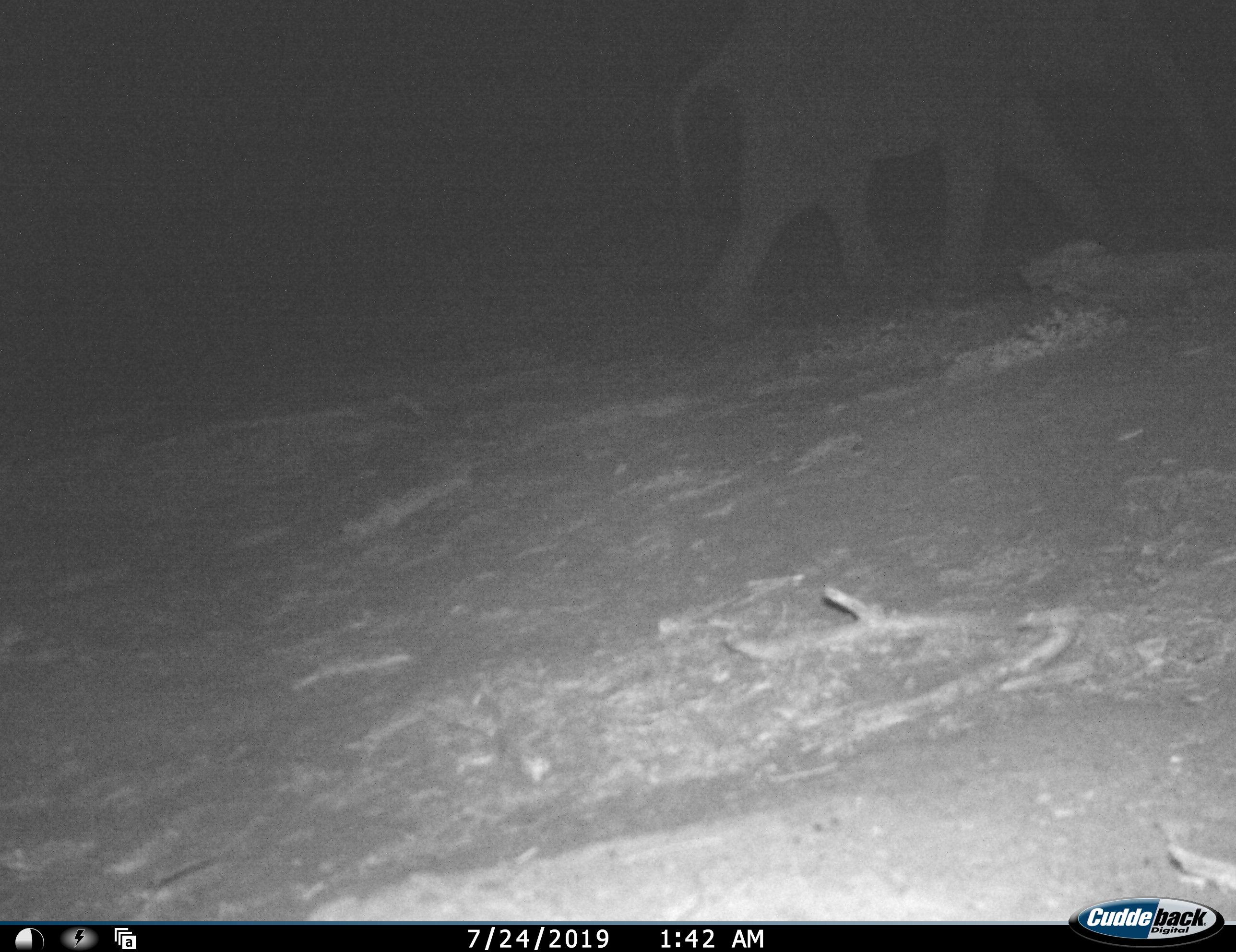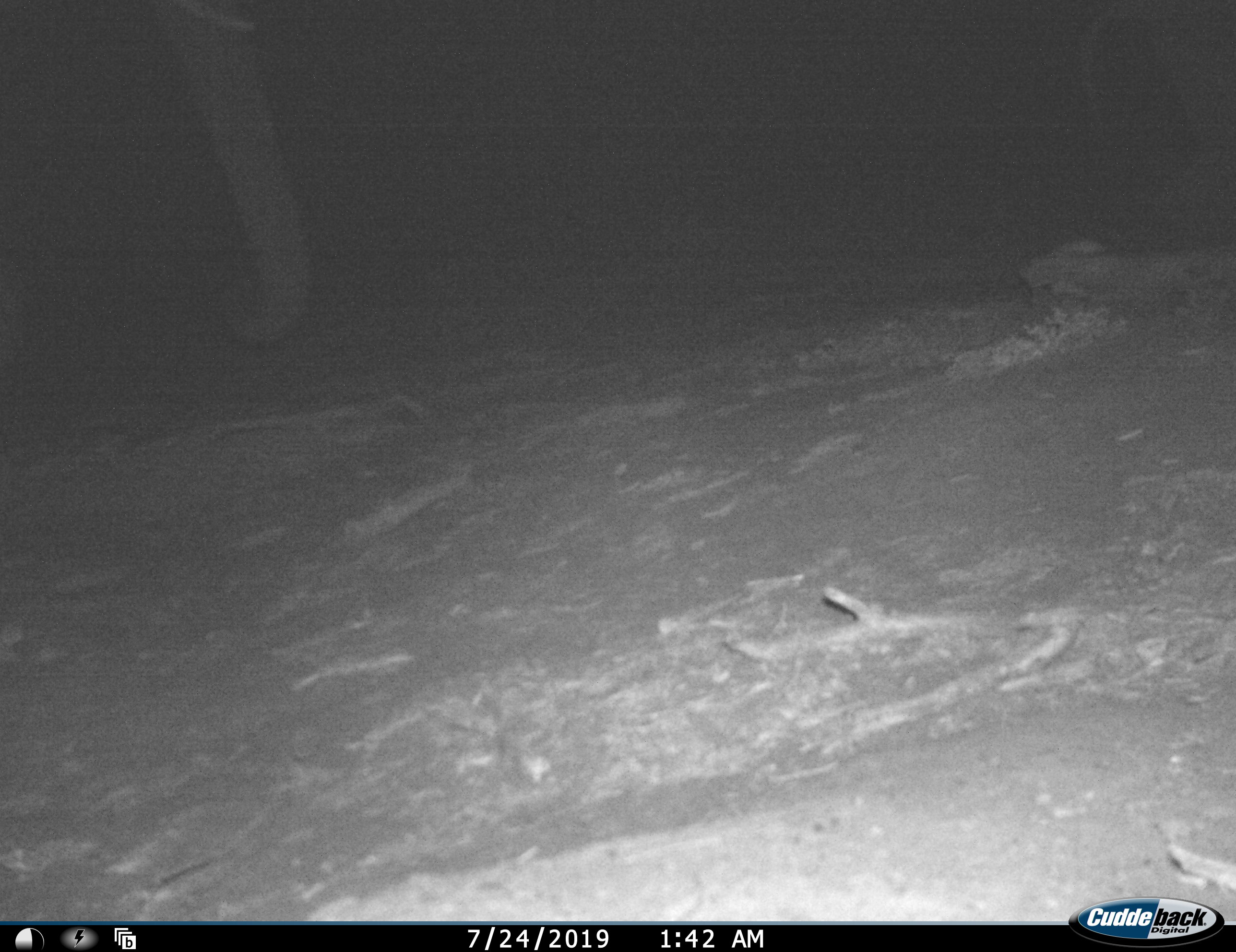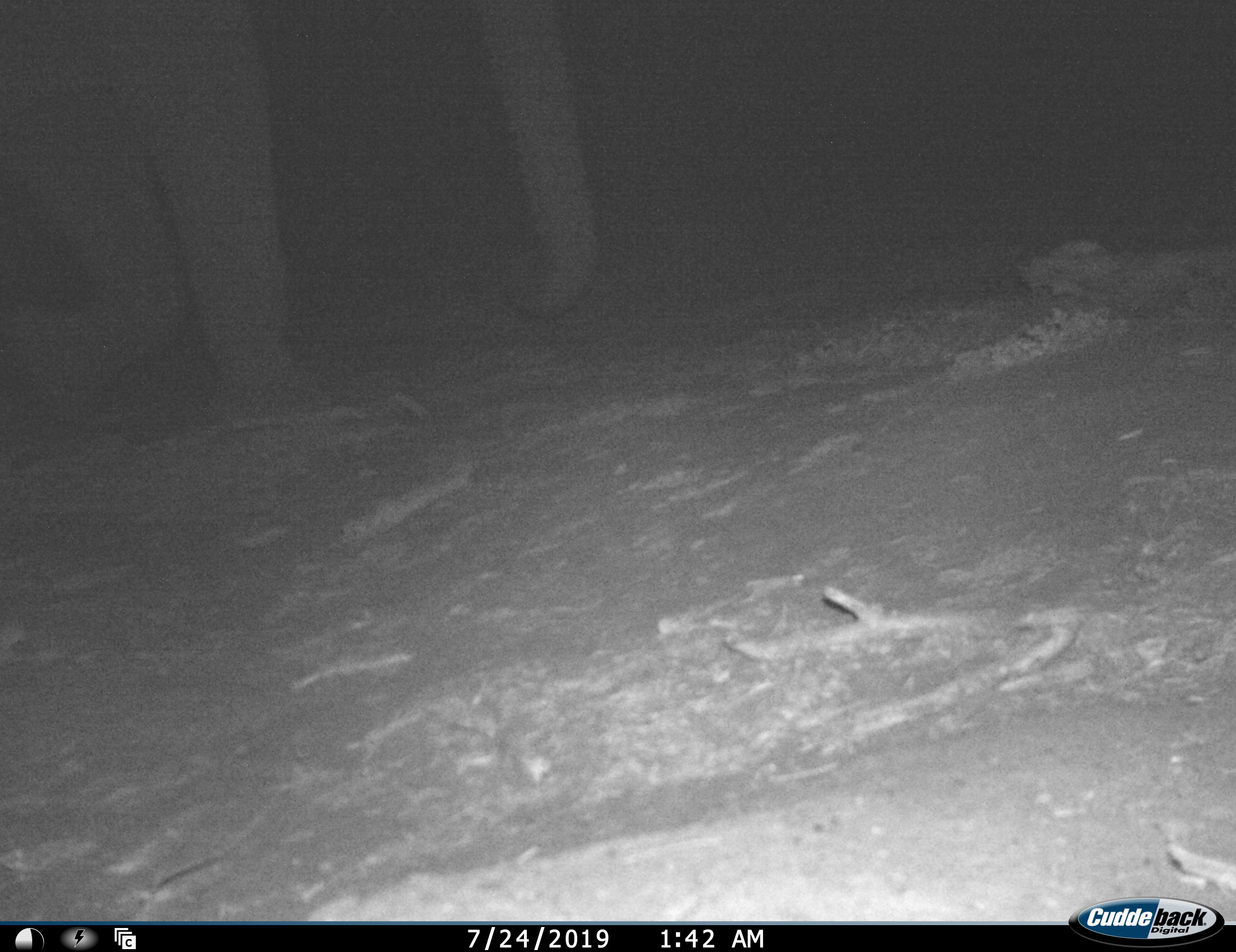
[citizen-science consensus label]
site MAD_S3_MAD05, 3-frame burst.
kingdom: Animalia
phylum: Chordata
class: Mammalia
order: Proboscidea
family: Elephantidae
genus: Loxodonta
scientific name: Loxodonta africana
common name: african bush elephant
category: elephant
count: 2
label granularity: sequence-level